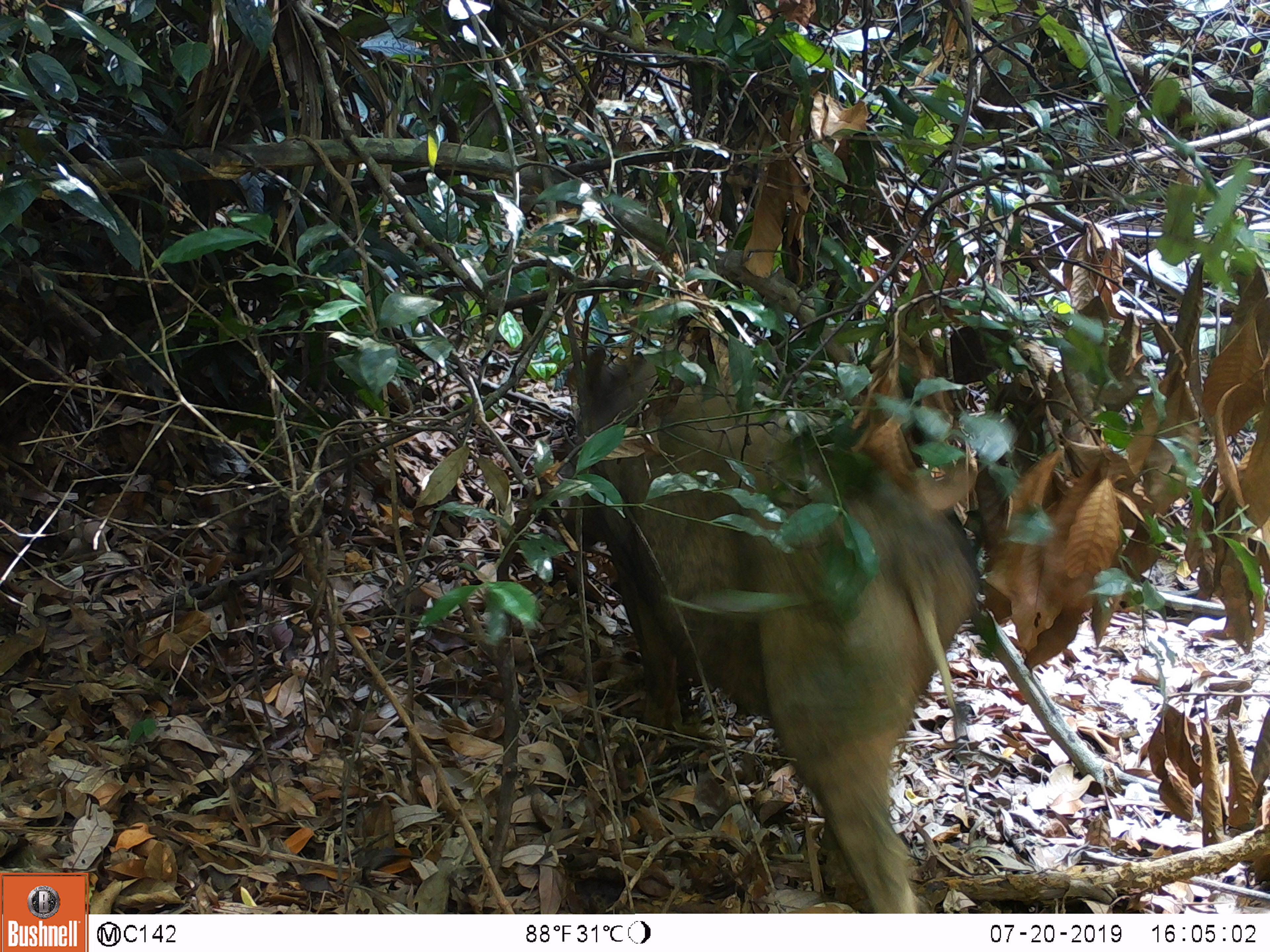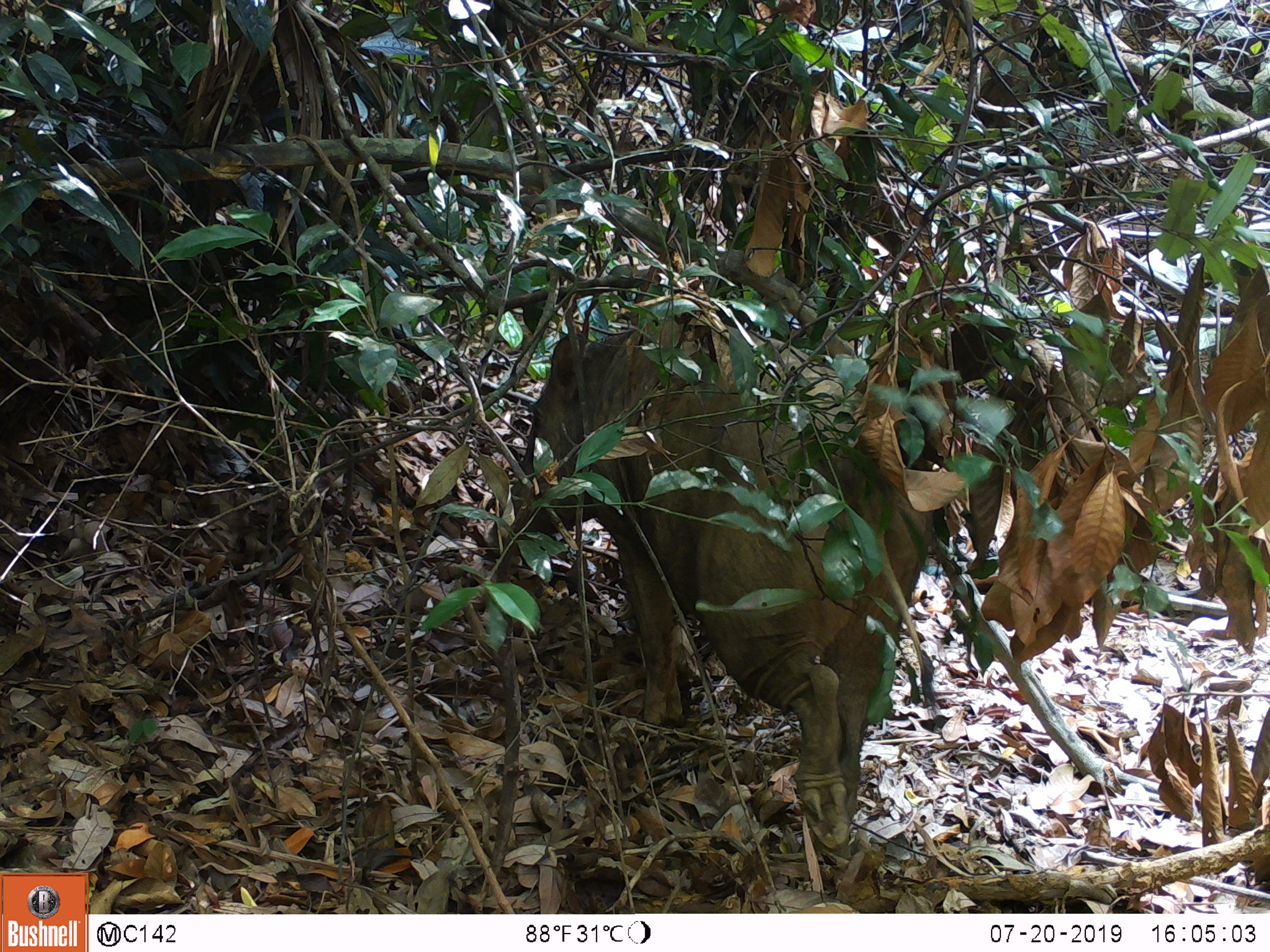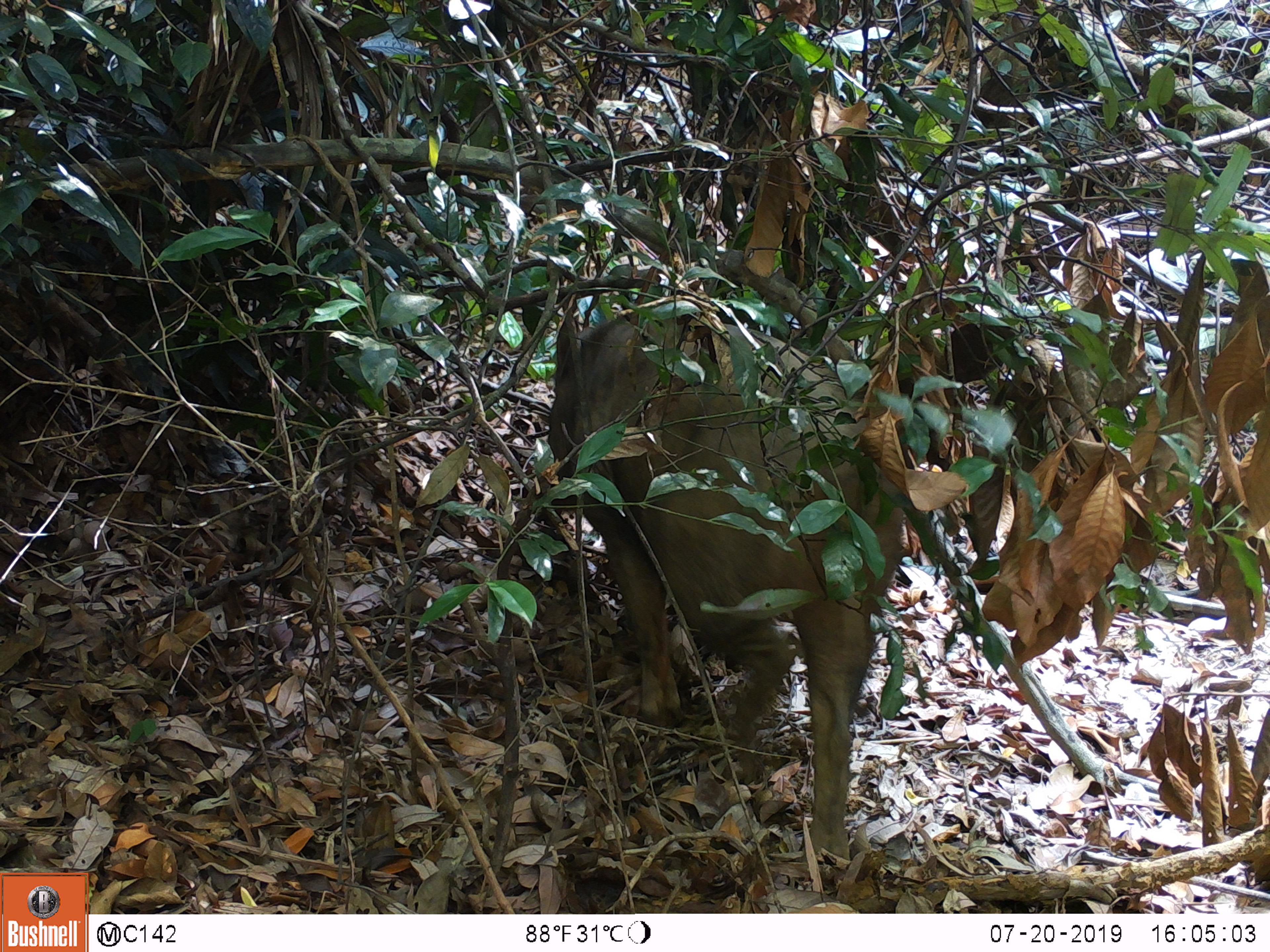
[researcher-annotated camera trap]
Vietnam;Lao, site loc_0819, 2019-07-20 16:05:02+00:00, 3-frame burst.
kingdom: Animalia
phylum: Chordata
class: Mammalia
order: Artiodactyla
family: Suidae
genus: Sus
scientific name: Sus scrofa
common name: eurasian wild pig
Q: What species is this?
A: Eurasian wild pig (Sus scrofa).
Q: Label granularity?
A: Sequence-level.